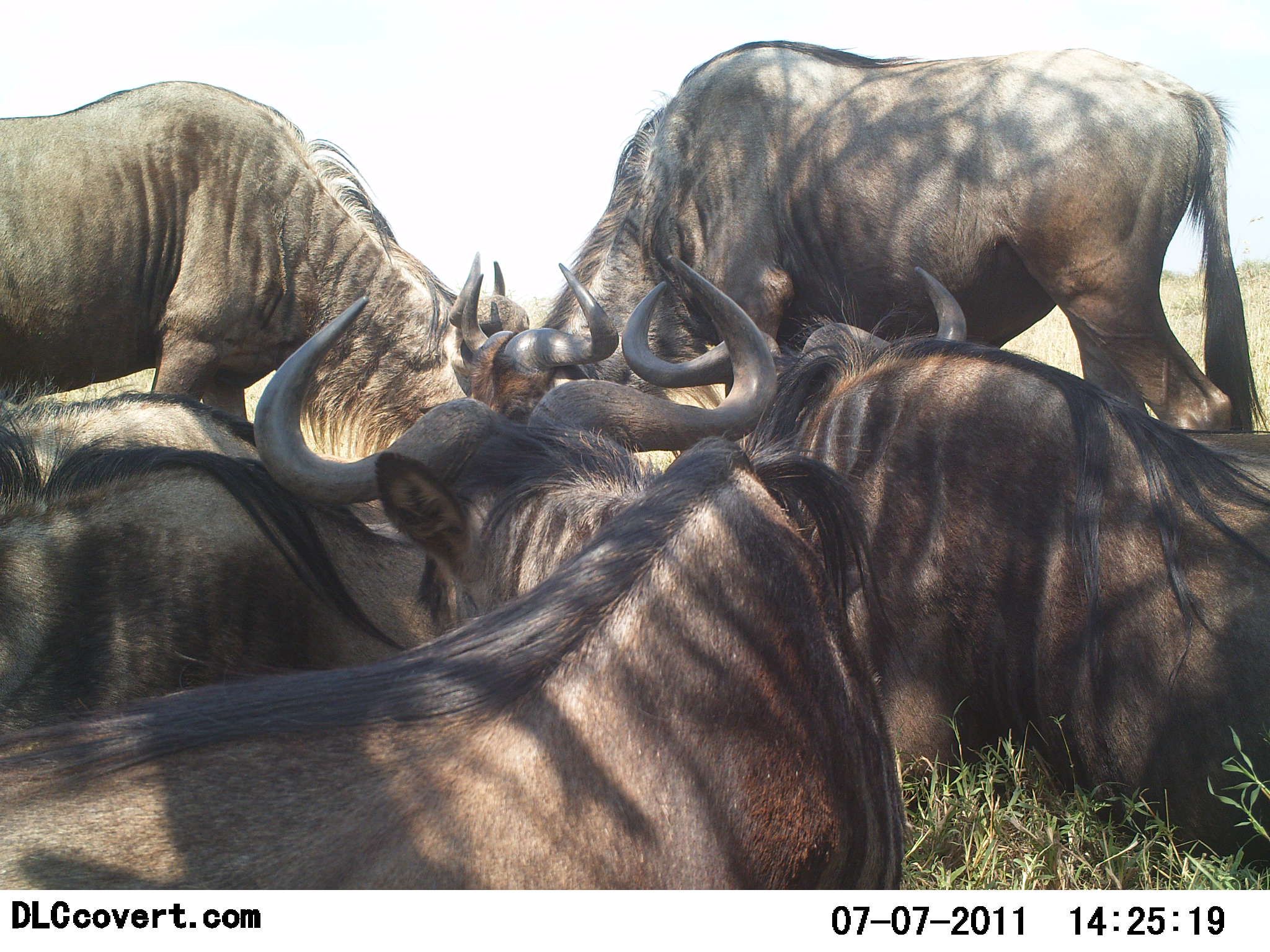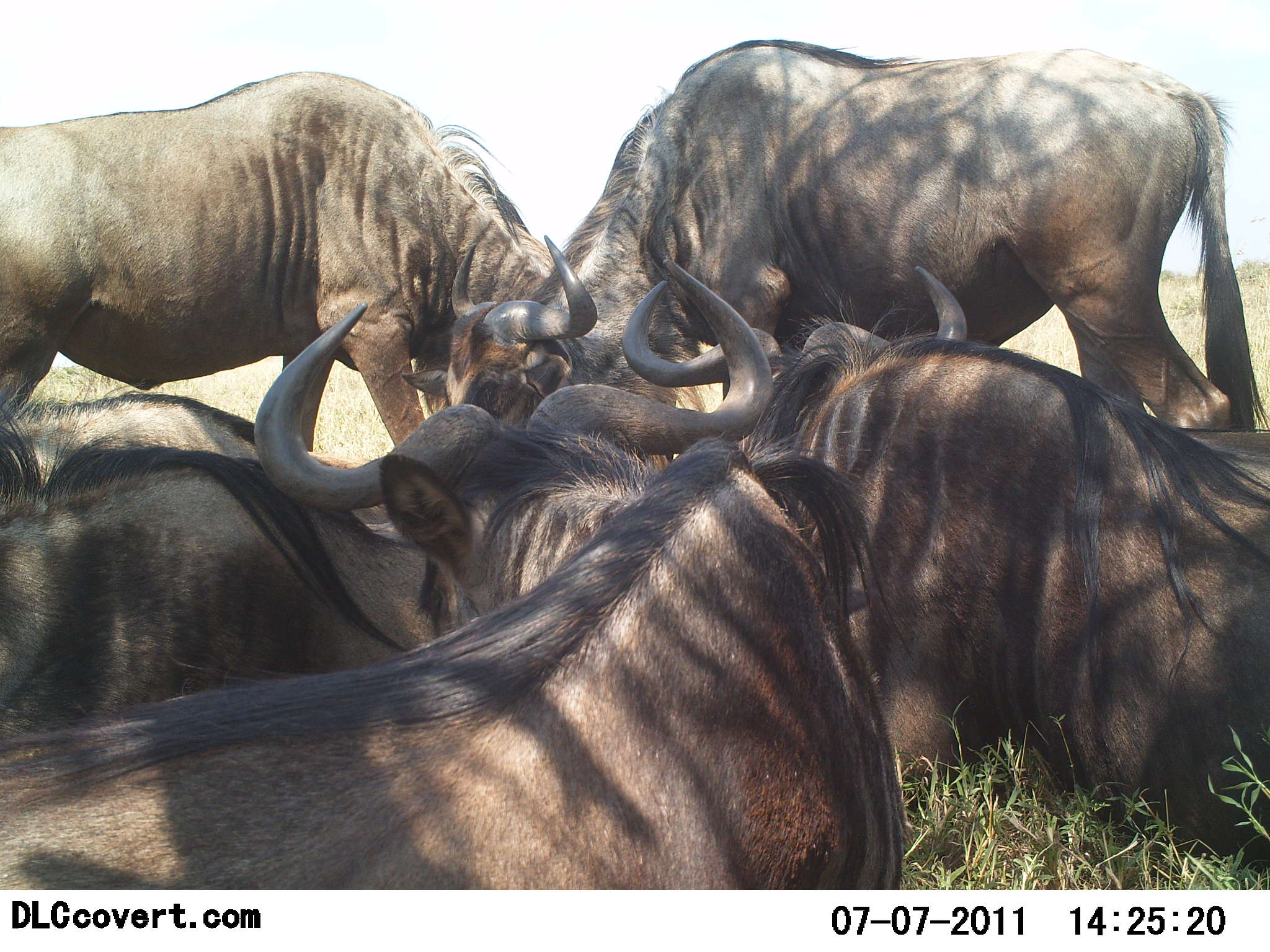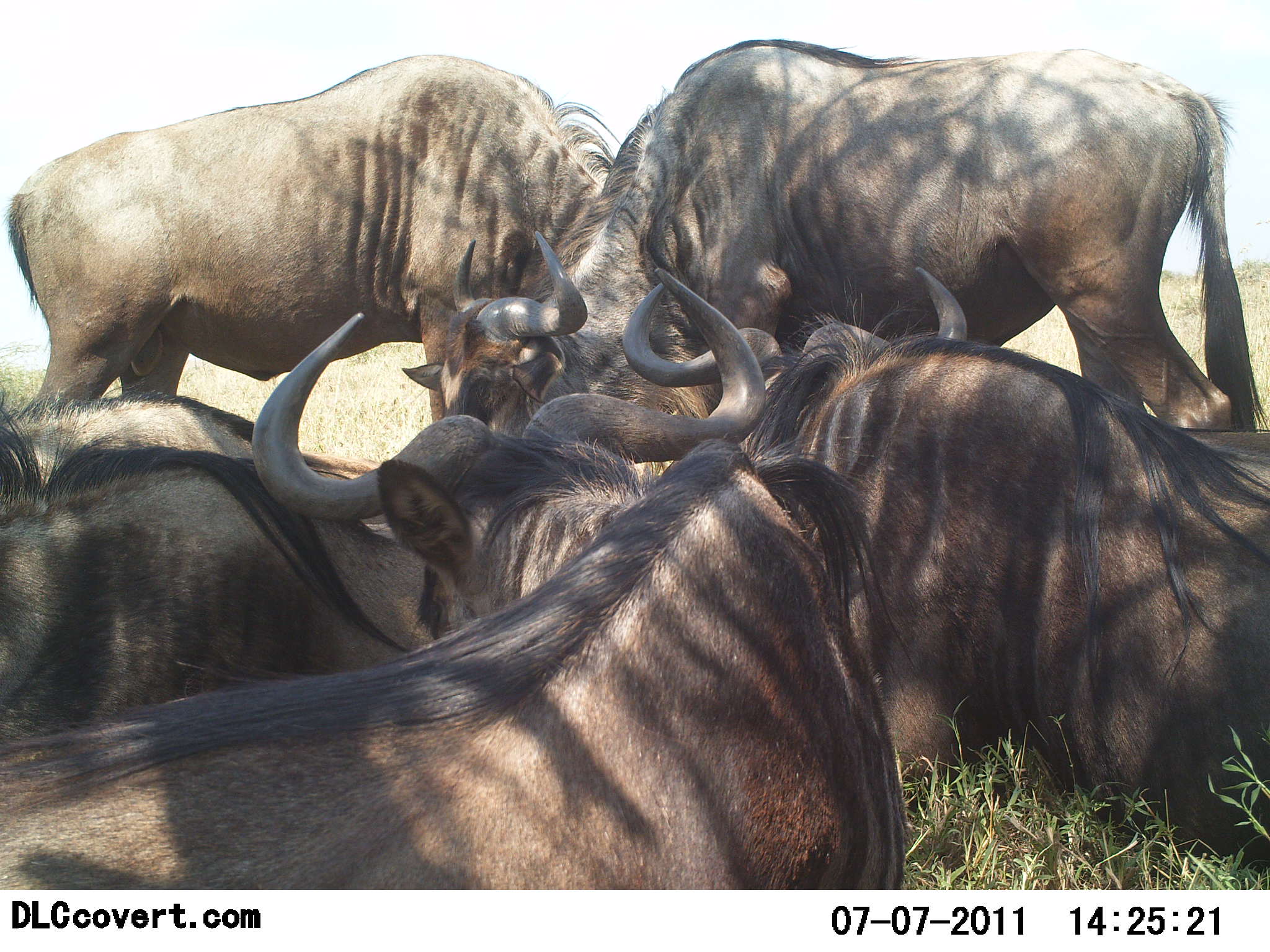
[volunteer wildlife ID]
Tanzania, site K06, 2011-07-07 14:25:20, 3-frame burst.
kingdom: Animalia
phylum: Chordata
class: Mammalia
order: Artiodactyla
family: Bovidae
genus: Connochaetes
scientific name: Connochaetes taurinus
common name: blue wildebeest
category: wildebeest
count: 5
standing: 36%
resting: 100%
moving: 7%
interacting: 29%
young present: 0%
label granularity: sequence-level